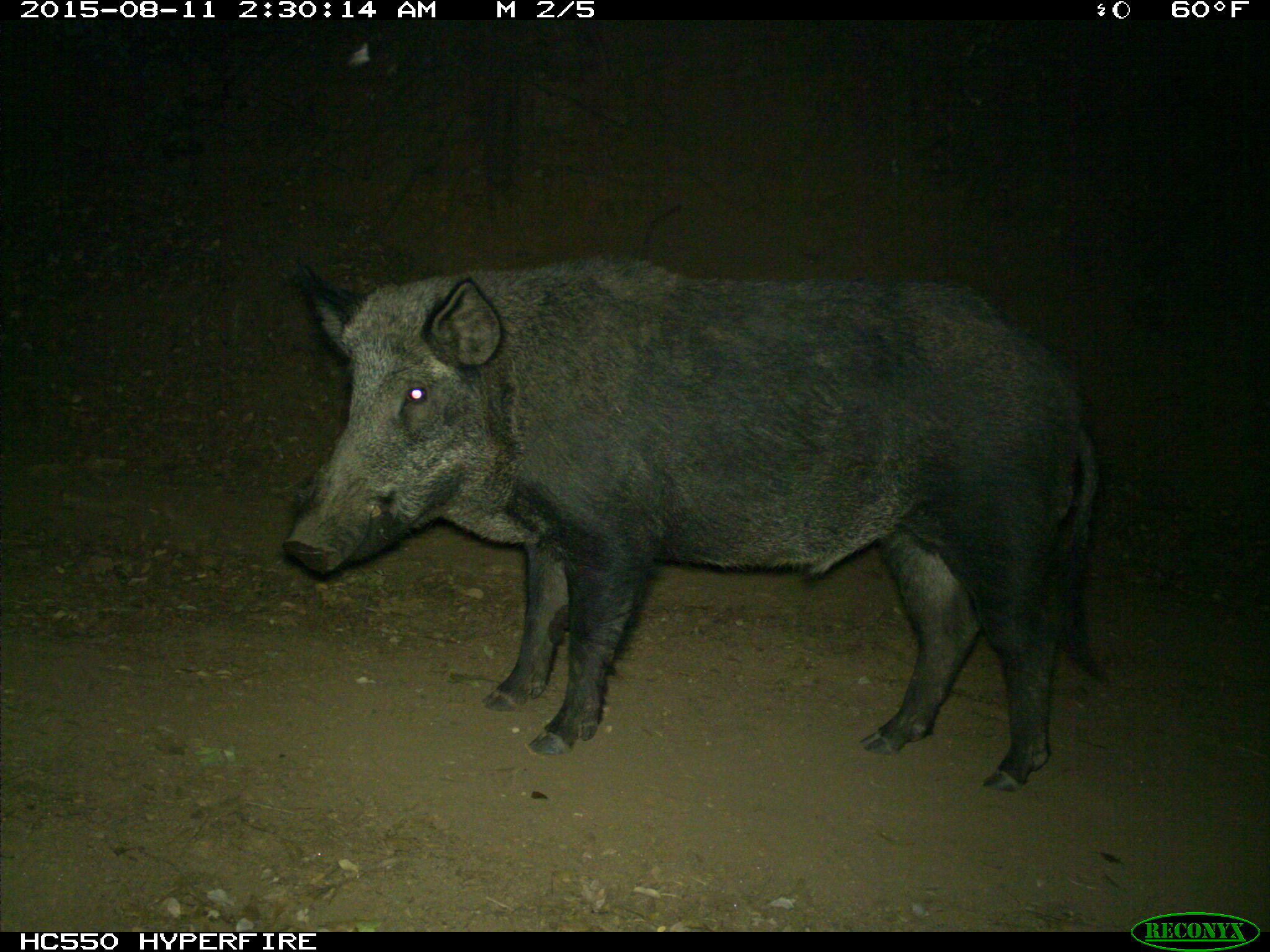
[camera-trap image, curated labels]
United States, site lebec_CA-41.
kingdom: Animalia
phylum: Chordata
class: Mammalia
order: Artiodactyla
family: Suidae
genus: Sus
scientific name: Sus scrofa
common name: wild boar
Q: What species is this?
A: Sus scrofa (wild boar).